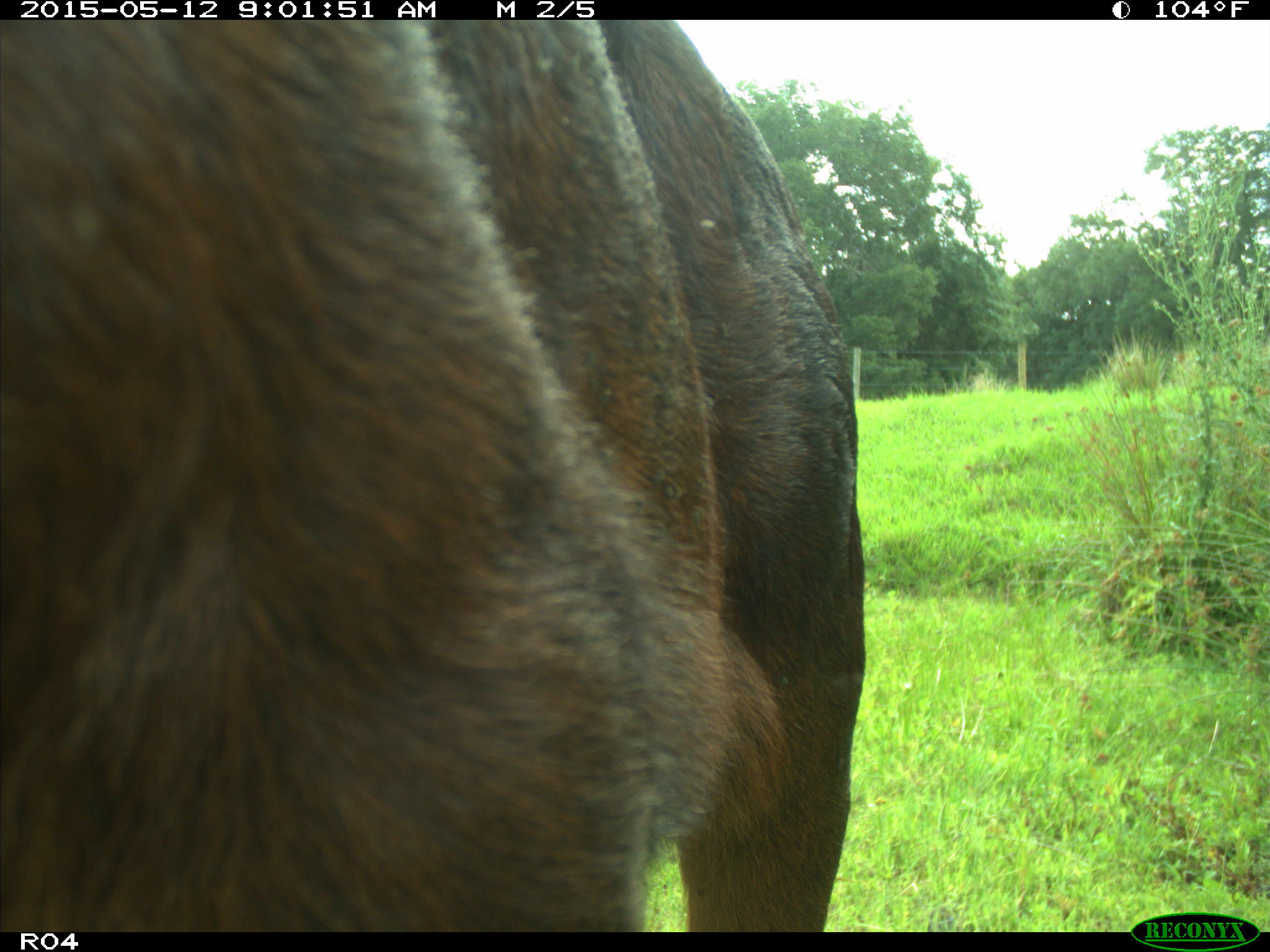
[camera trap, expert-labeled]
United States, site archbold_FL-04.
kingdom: Animalia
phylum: Chordata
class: Mammalia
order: Artiodactyla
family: Bovidae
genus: Bos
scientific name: Bos taurus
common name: domestic cow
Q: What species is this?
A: Bos taurus (domestic cow).